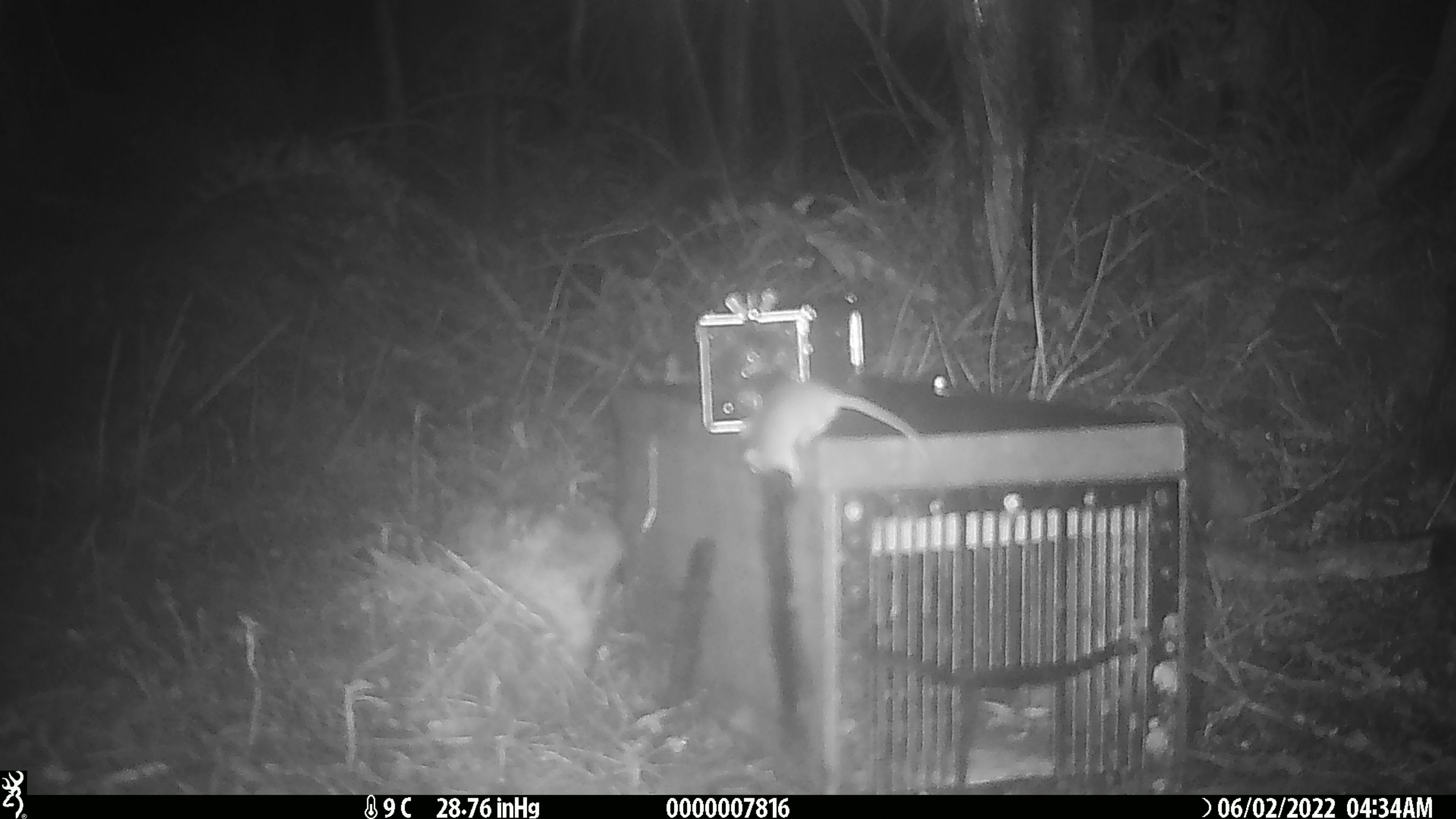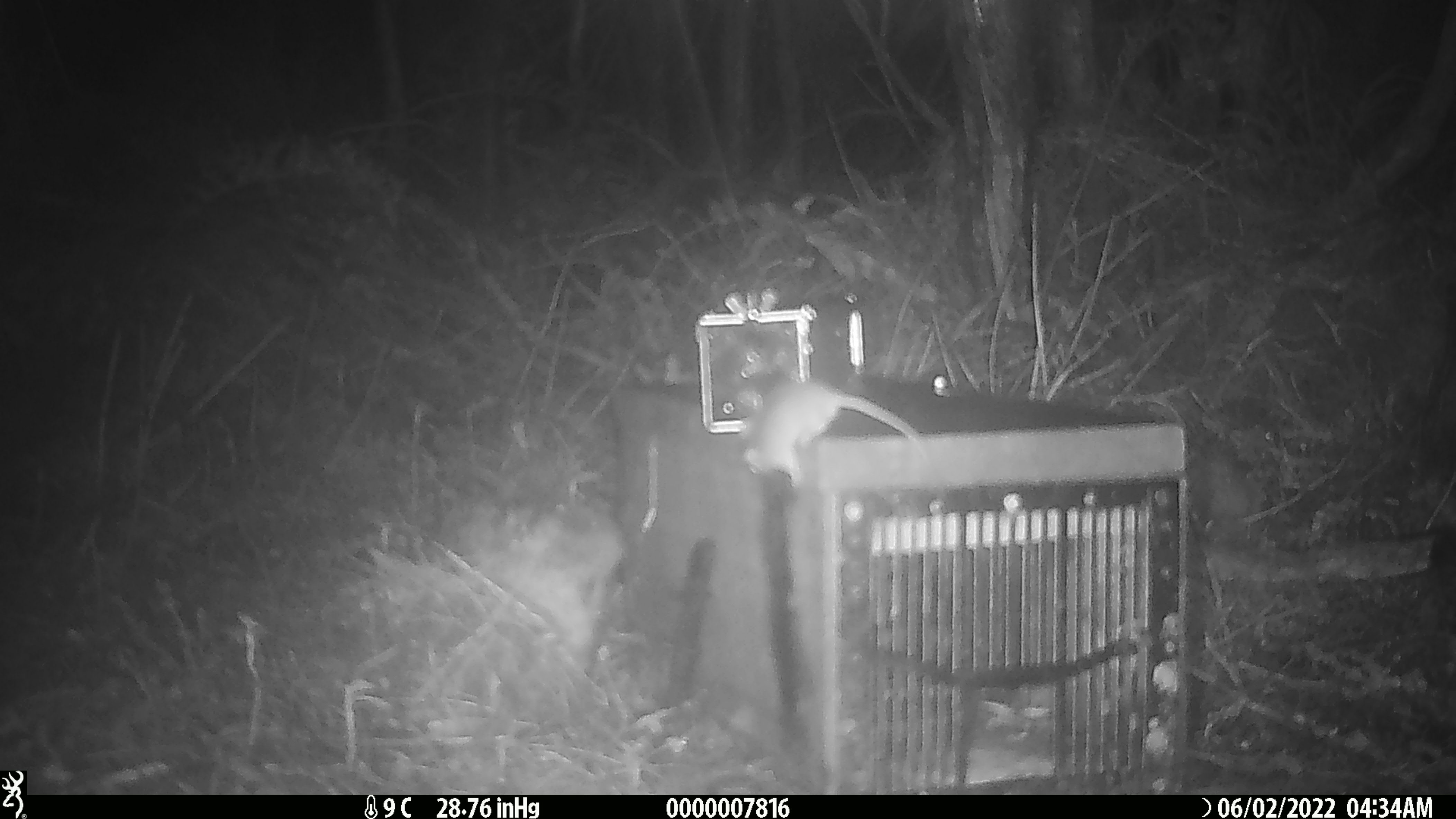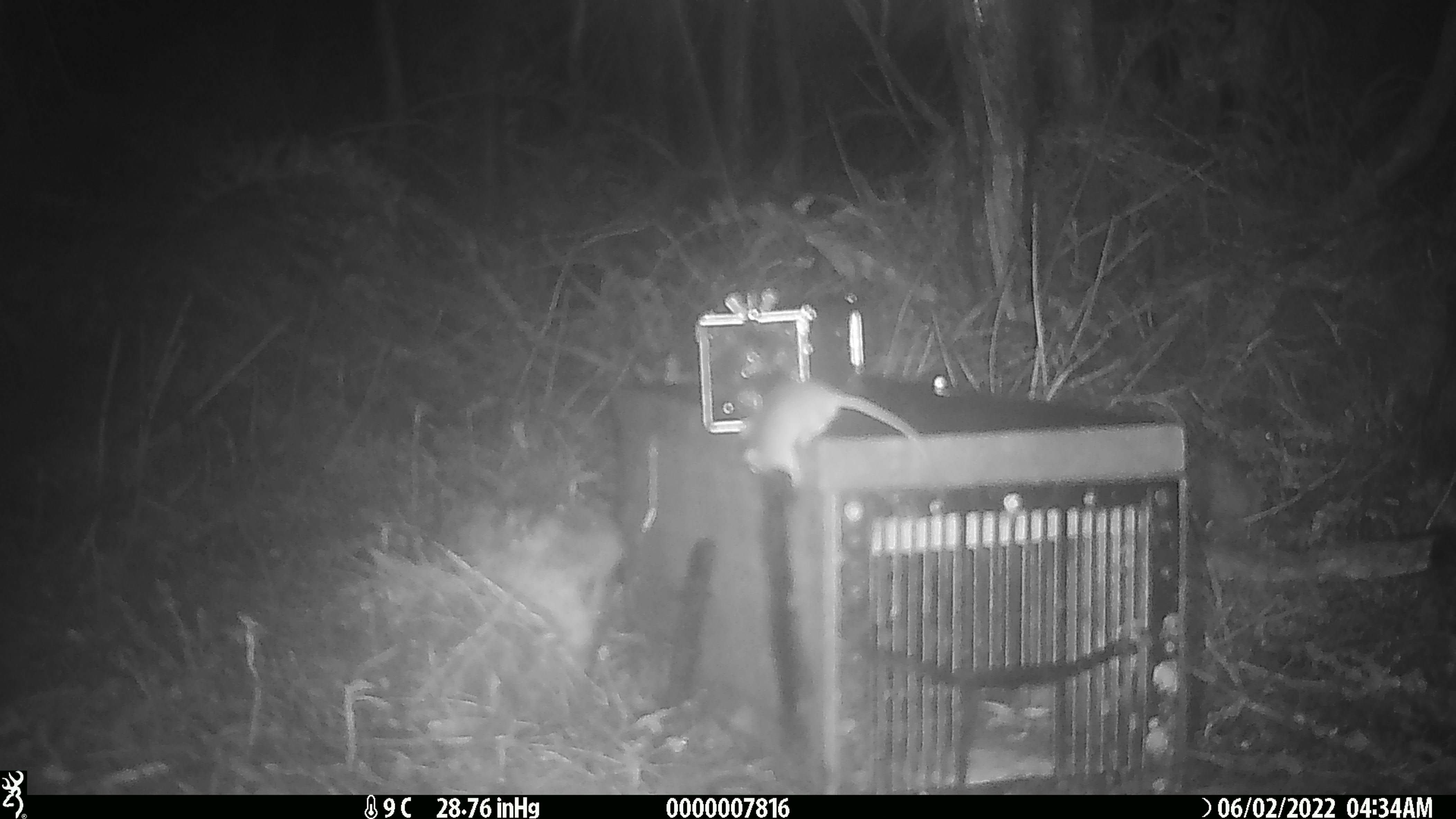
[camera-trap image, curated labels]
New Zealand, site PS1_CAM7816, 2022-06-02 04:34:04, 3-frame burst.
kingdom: Animalia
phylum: Chordata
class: Mammalia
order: Rodentia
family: Muridae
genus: Mus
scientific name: Mus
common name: mouse